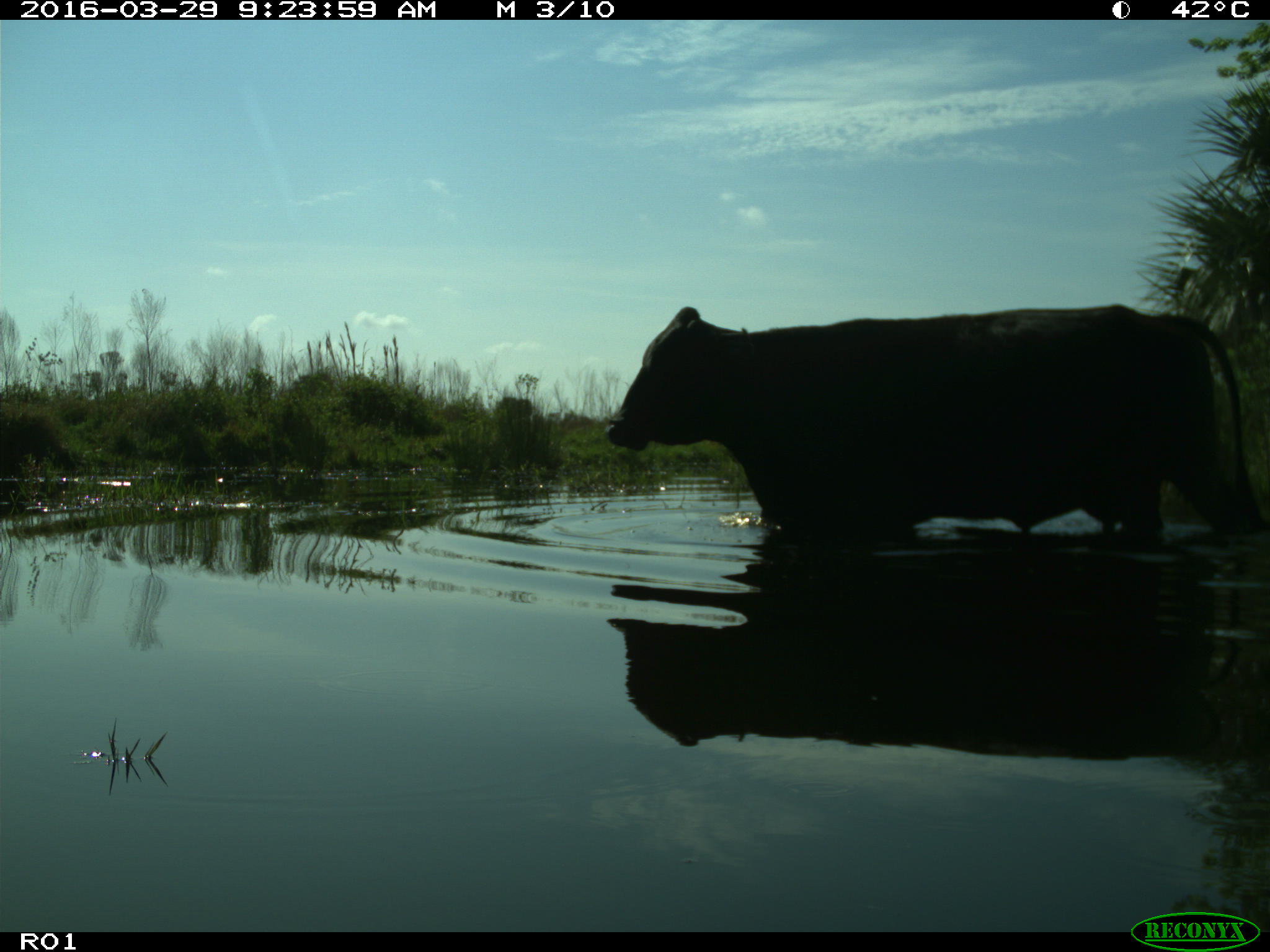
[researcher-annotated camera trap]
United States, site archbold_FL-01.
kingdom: Animalia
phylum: Chordata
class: Mammalia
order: Artiodactyla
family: Bovidae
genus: Bos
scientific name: Bos taurus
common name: domestic cow